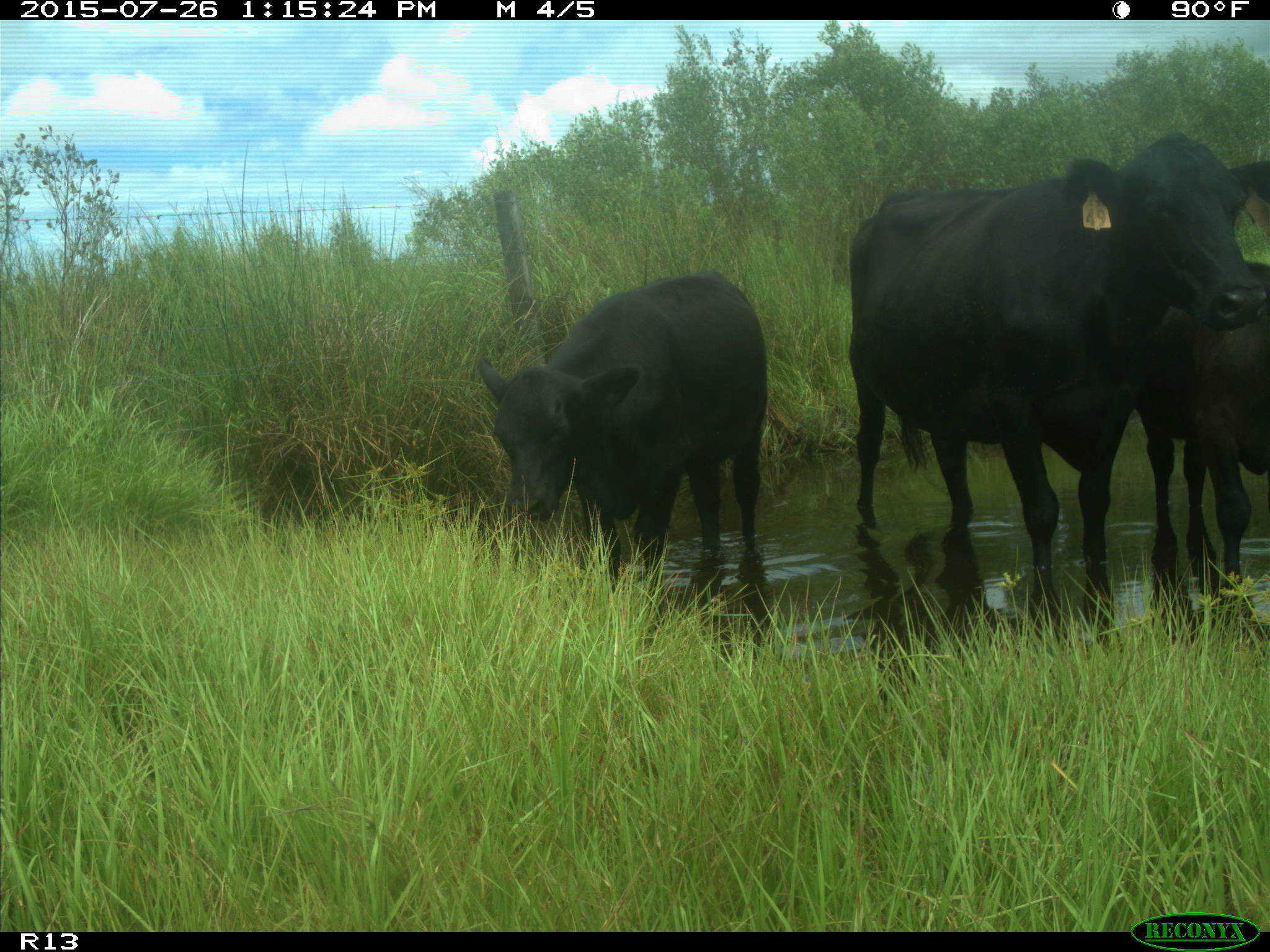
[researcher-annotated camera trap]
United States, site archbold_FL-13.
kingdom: Animalia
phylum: Chordata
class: Mammalia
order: Artiodactyla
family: Bovidae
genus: Bos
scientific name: Bos taurus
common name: domestic cow